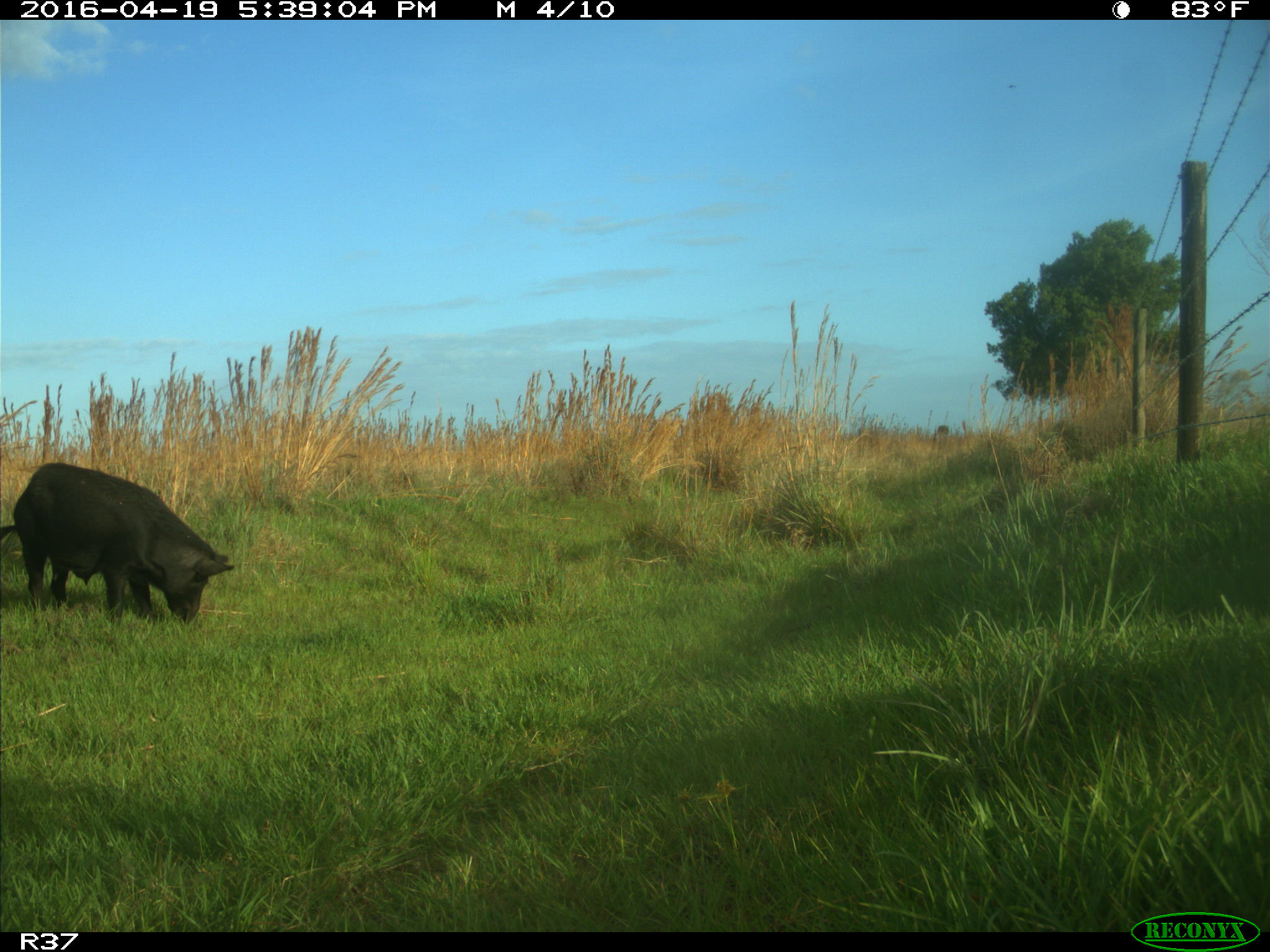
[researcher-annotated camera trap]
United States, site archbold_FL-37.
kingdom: Animalia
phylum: Chordata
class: Mammalia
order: Artiodactyla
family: Suidae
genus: Sus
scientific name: Sus scrofa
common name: wild boar